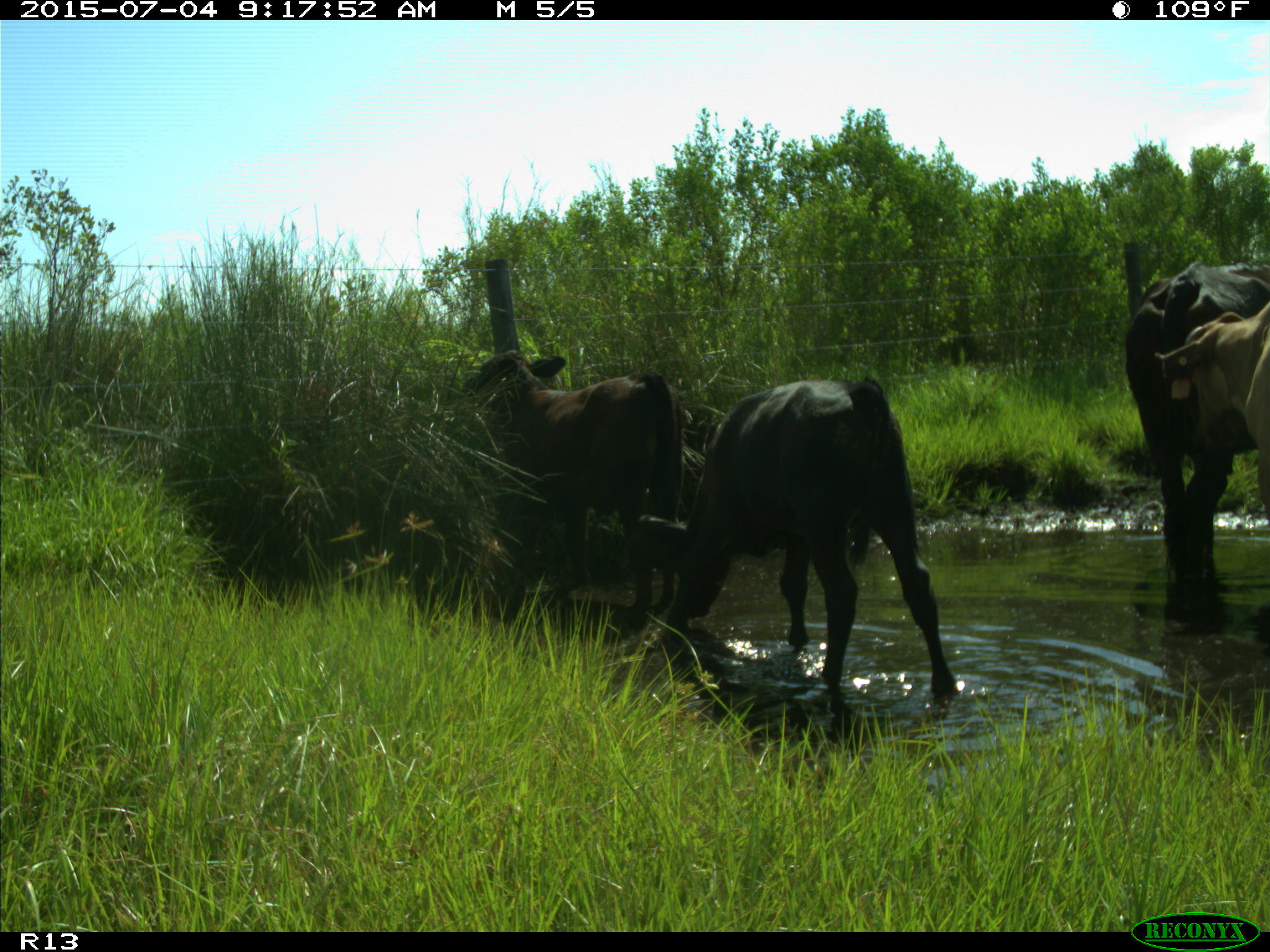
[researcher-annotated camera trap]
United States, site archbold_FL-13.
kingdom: Animalia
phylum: Chordata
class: Mammalia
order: Artiodactyla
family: Bovidae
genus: Bos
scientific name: Bos taurus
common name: domestic cow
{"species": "Bos taurus (domestic cow)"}